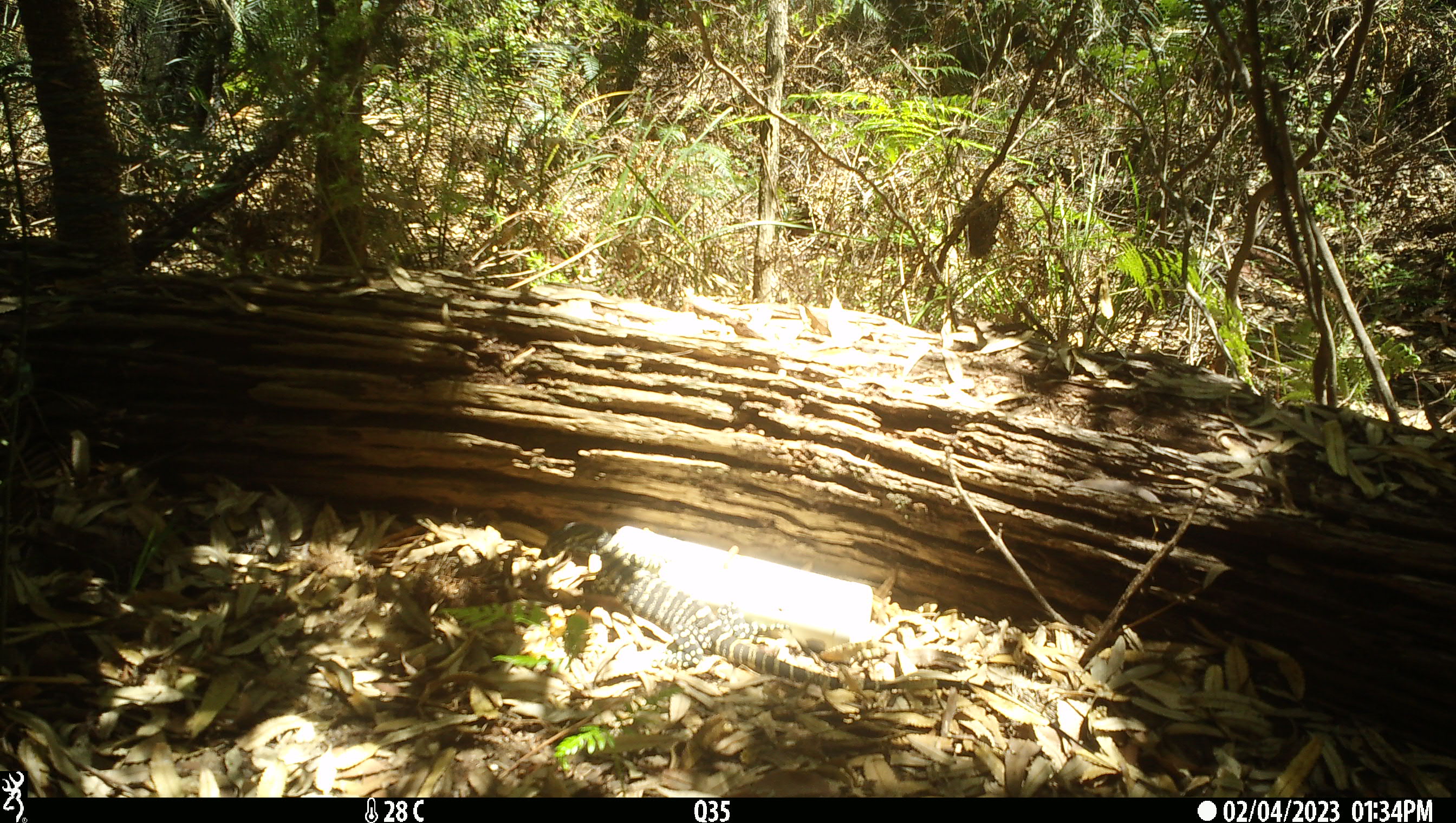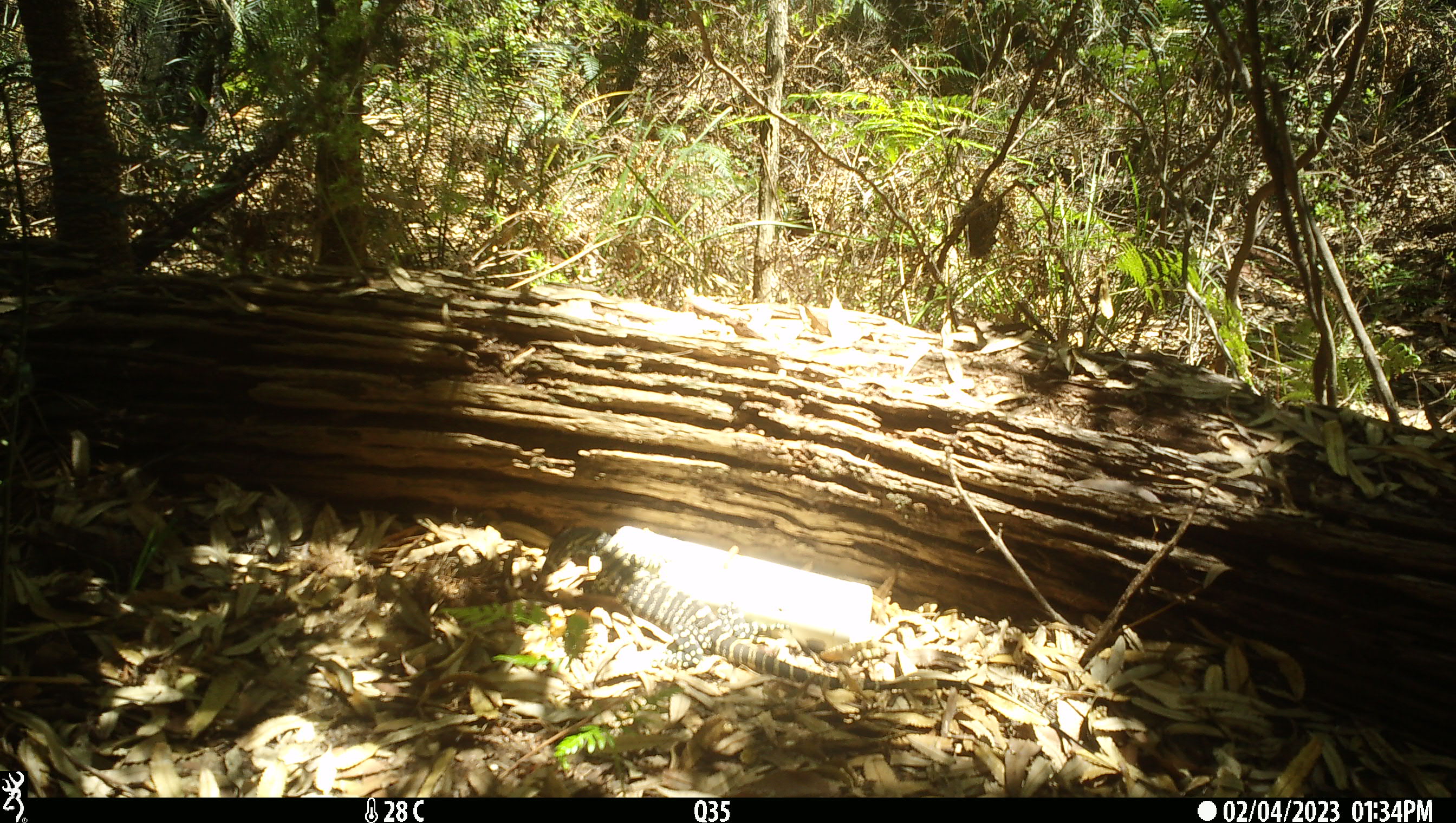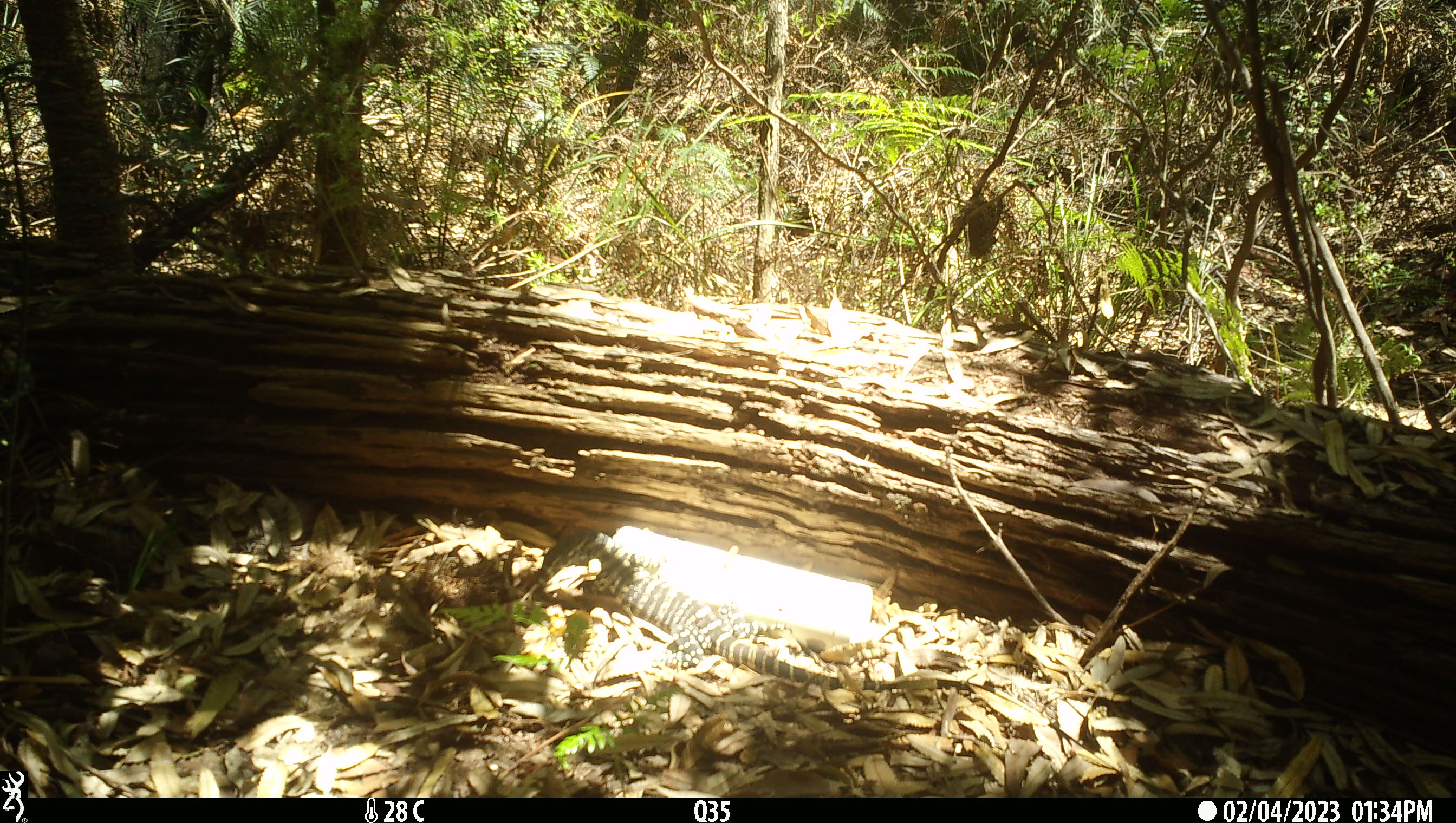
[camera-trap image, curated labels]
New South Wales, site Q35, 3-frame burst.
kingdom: Animalia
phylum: Chordata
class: Reptilia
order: Squamata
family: Varanidae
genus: Varanus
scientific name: Varanus varius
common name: lace monitor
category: goanna